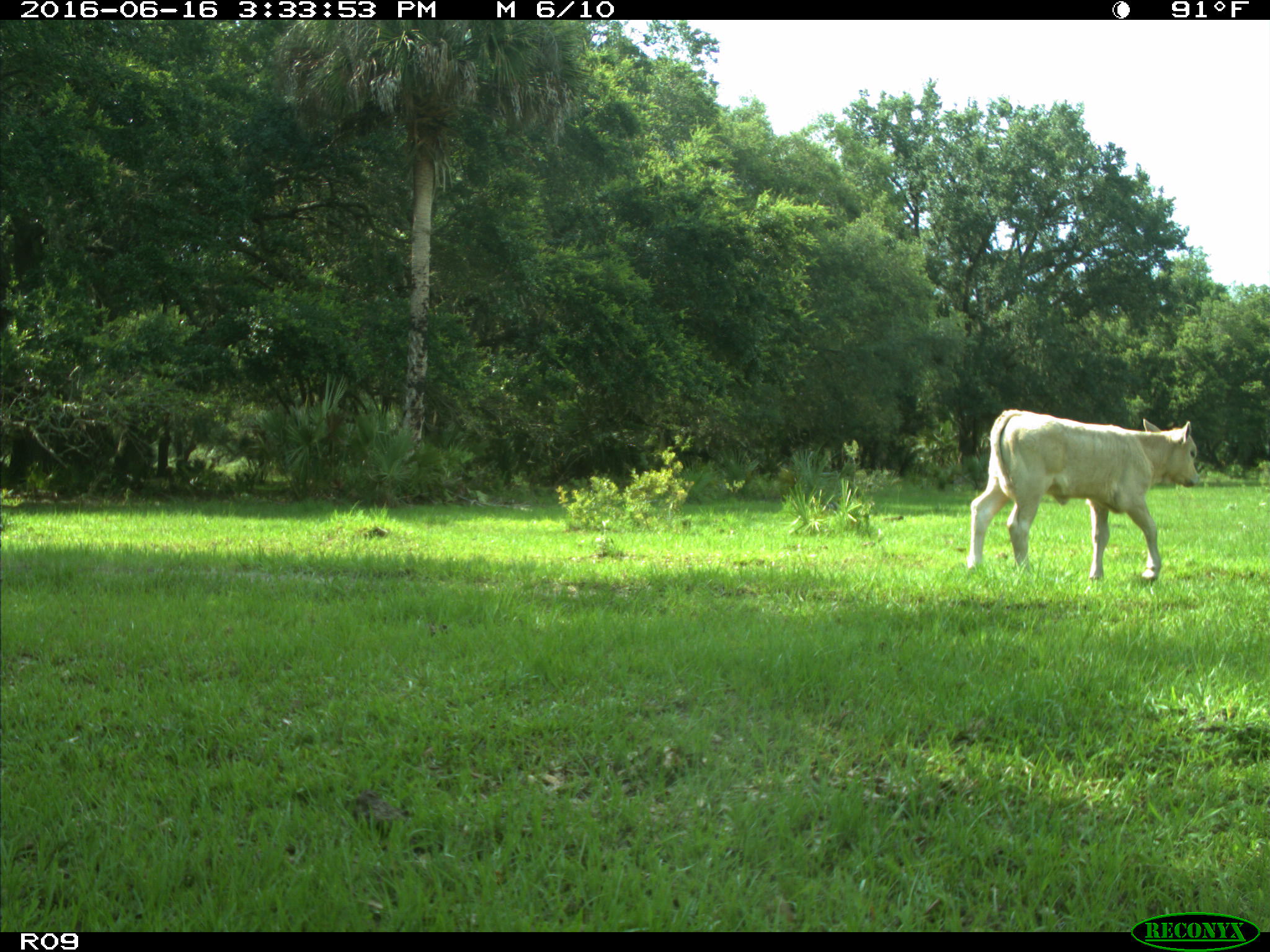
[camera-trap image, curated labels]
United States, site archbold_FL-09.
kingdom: Animalia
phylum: Chordata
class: Mammalia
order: Artiodactyla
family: Bovidae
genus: Bos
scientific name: Bos taurus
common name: domestic cow